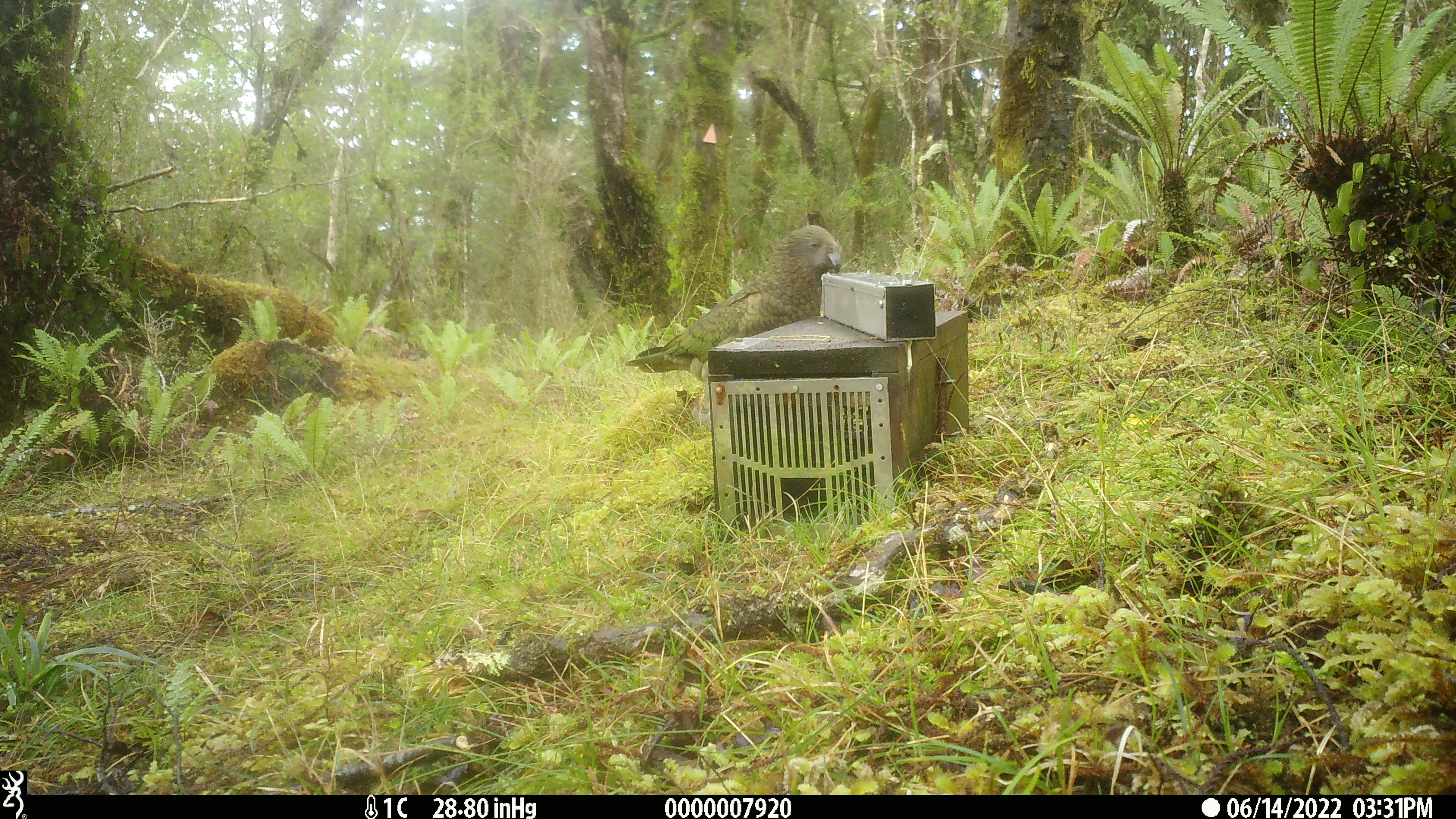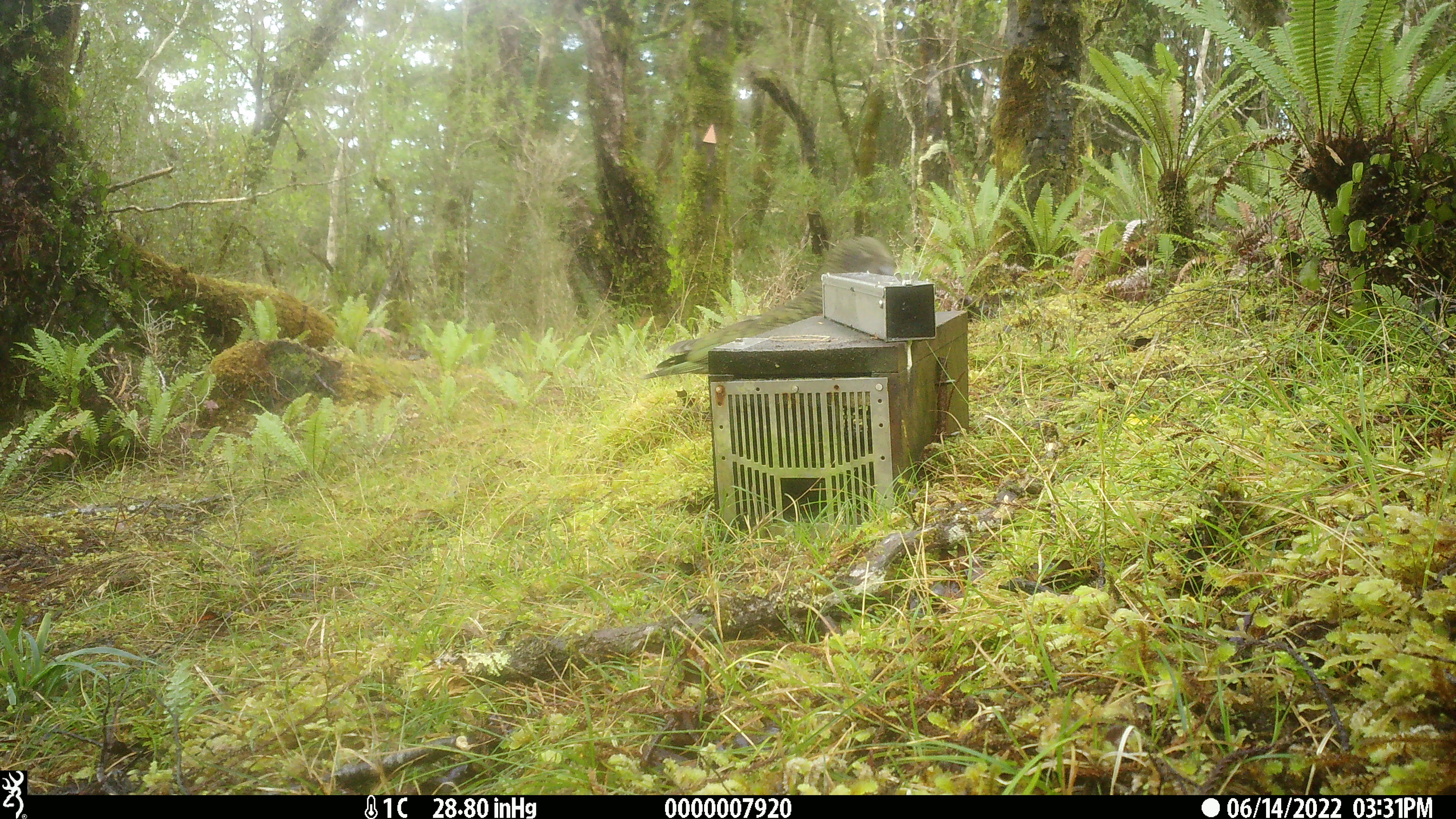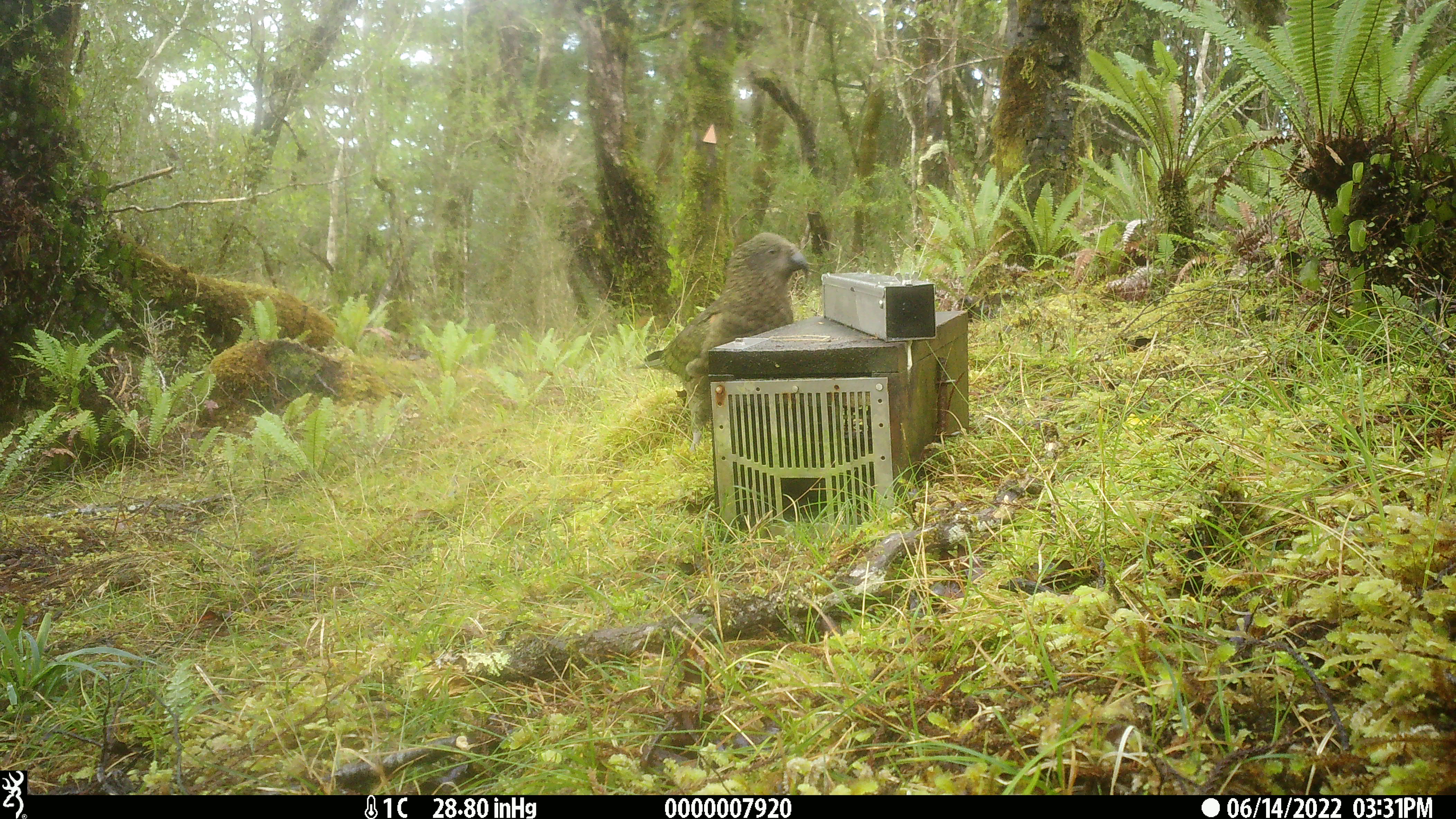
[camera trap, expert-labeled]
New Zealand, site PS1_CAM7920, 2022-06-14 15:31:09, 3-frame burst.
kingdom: Animalia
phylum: Chordata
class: Aves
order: Psittaciformes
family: Strigopidae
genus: Nestor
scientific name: Nestor notabilis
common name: kea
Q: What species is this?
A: Kea (Nestor notabilis).